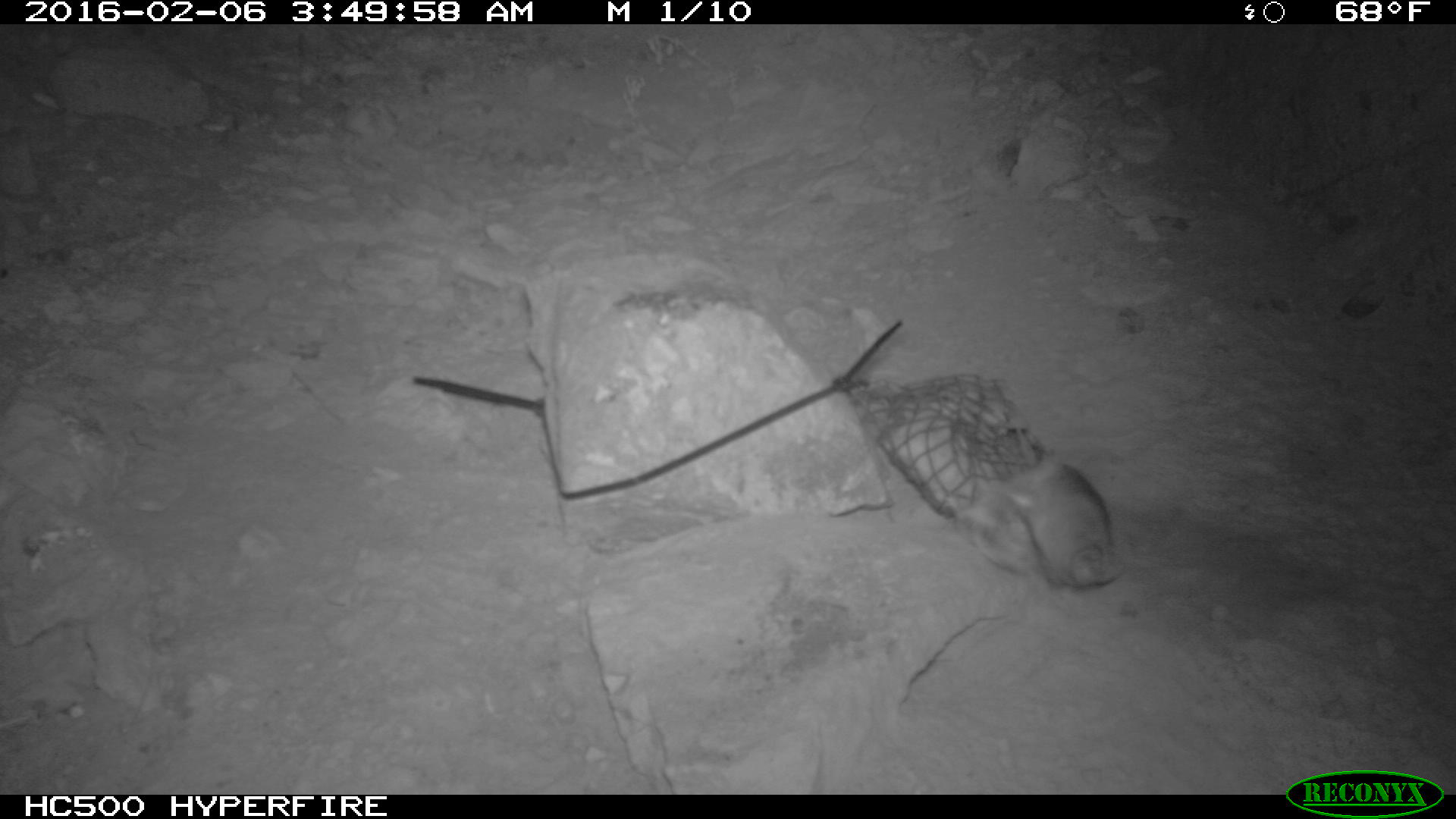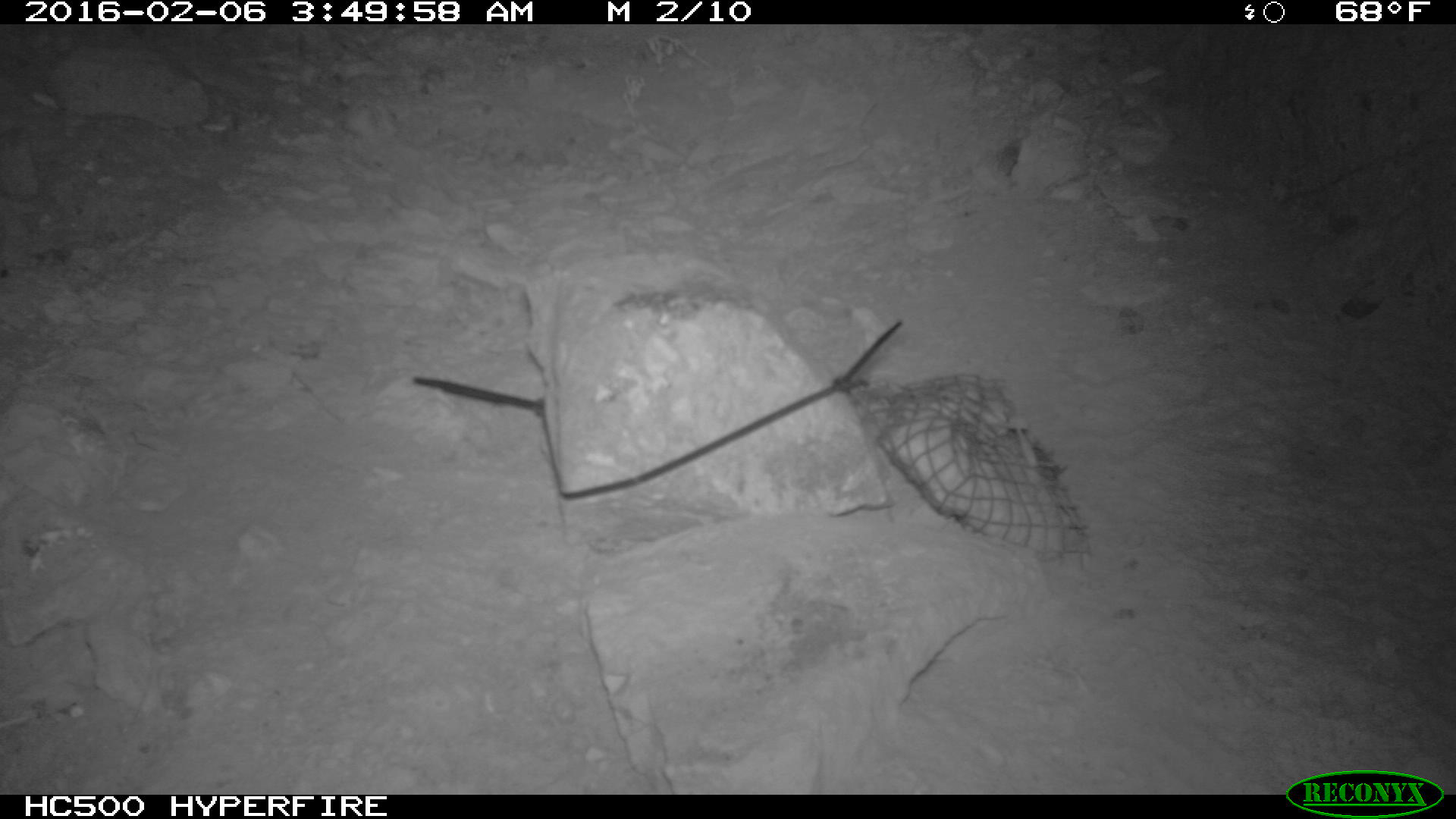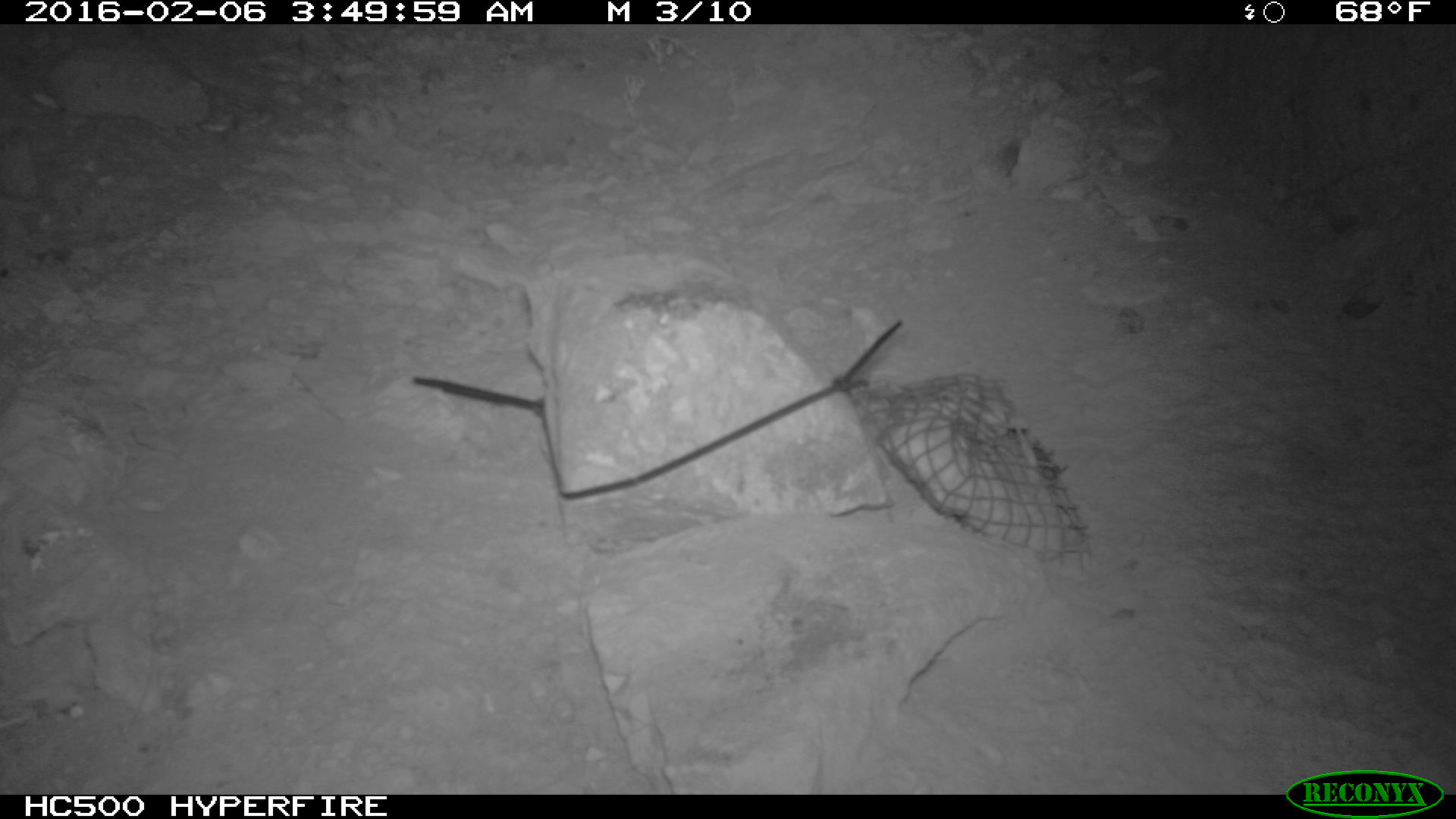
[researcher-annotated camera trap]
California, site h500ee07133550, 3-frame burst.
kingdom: Animalia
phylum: Chordata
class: Mammalia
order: Rodentia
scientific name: Rodentia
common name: rodent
Rodent (Rodentia).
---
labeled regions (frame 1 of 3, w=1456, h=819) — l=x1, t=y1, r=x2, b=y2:
rodent: l=957, t=457, r=1118, b=585